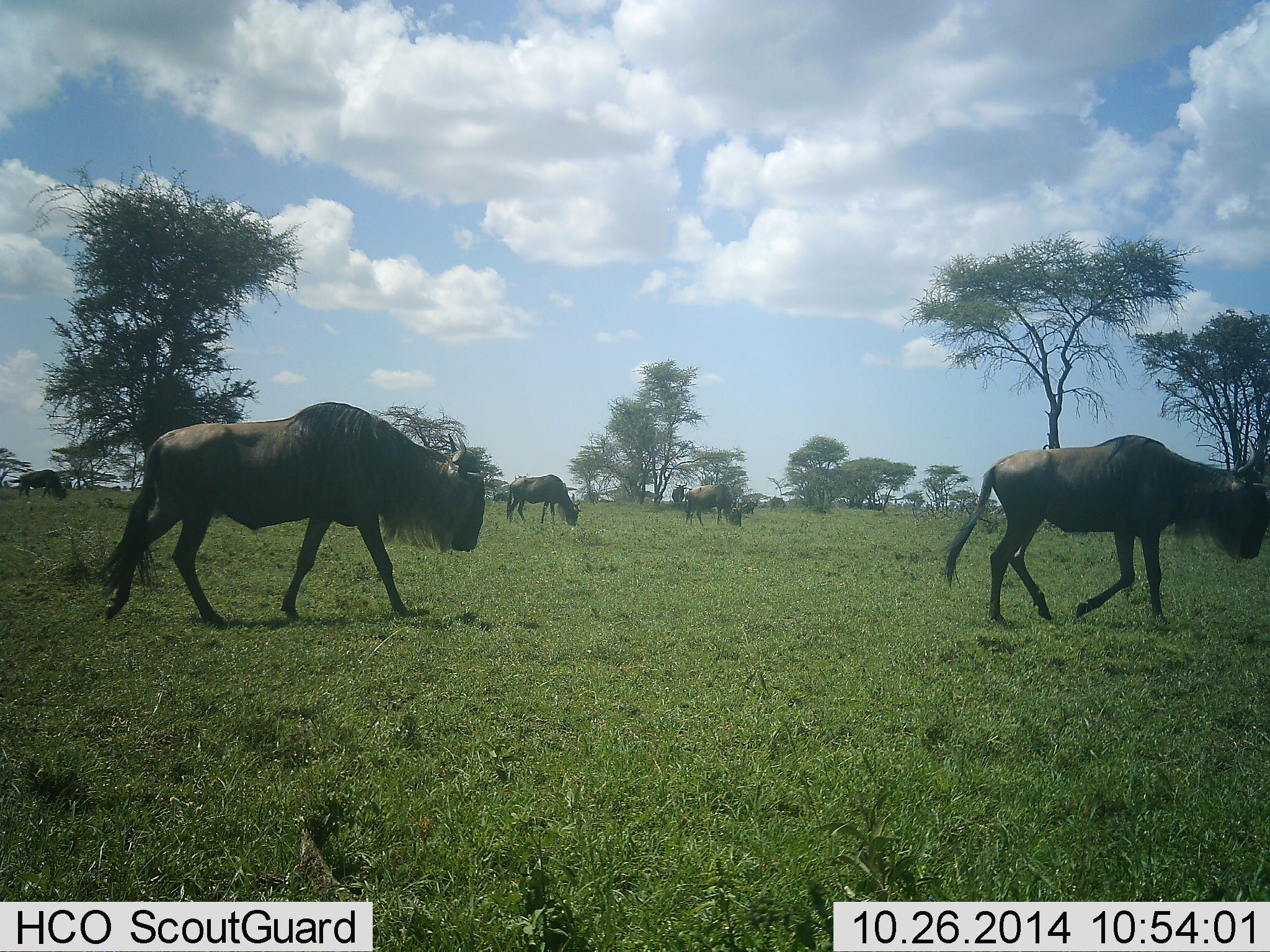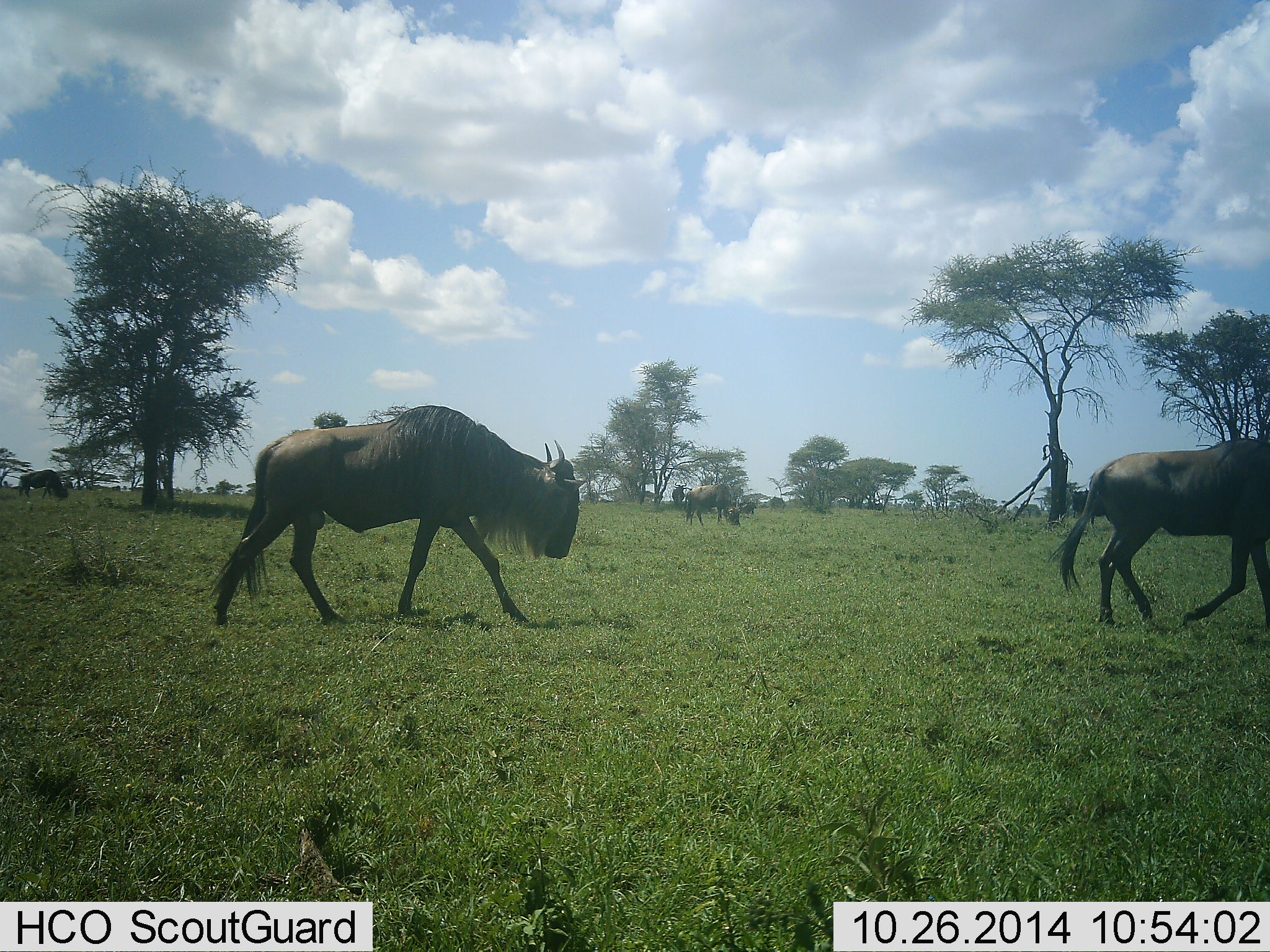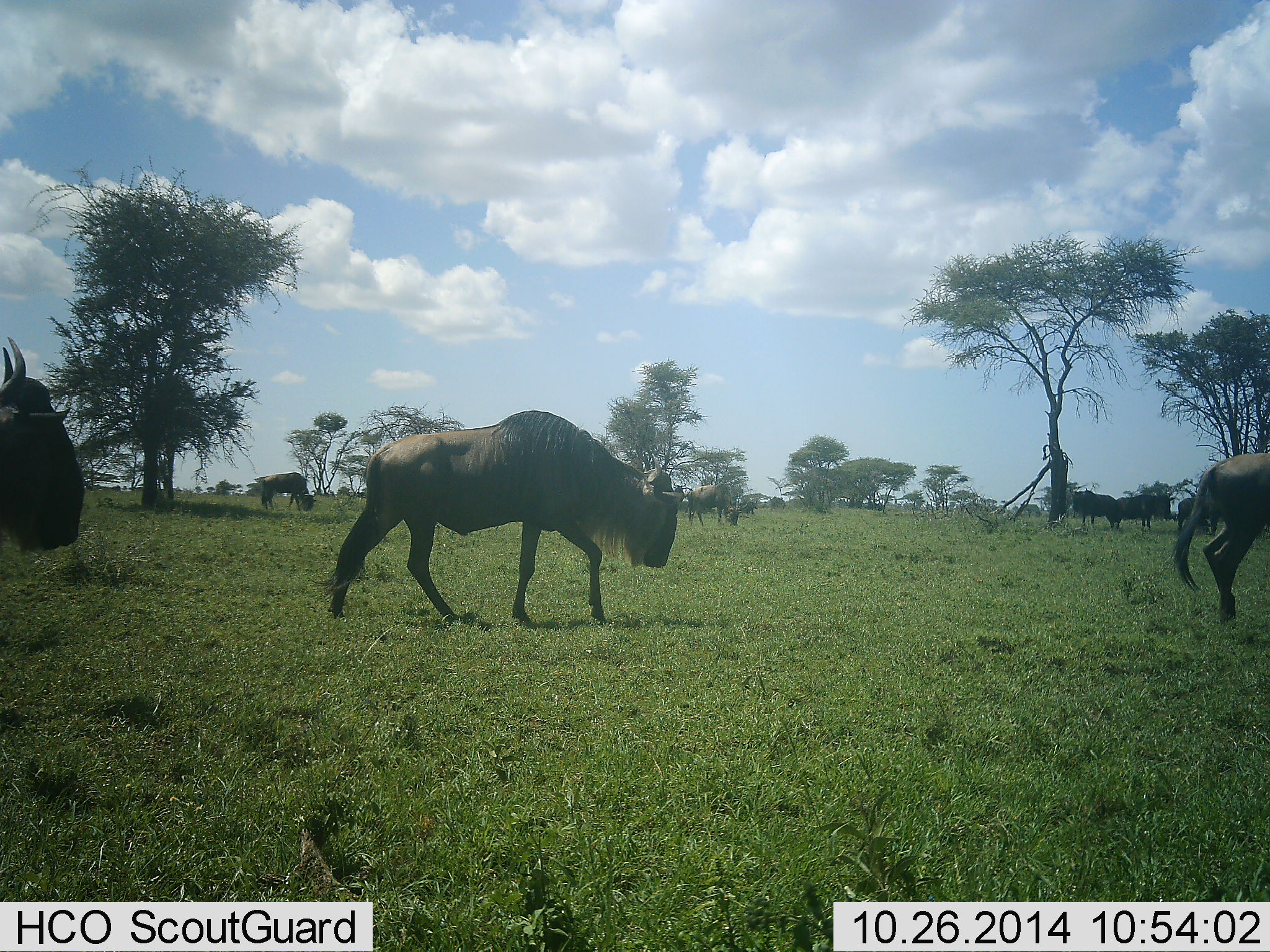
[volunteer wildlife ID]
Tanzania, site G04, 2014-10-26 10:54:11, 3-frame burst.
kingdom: Animalia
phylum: Chordata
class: Mammalia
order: Artiodactyla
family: Bovidae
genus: Connochaetes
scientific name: Connochaetes taurinus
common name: blue wildebeest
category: wildebeest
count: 6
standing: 40%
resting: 0%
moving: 100%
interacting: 0%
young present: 0%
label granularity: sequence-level